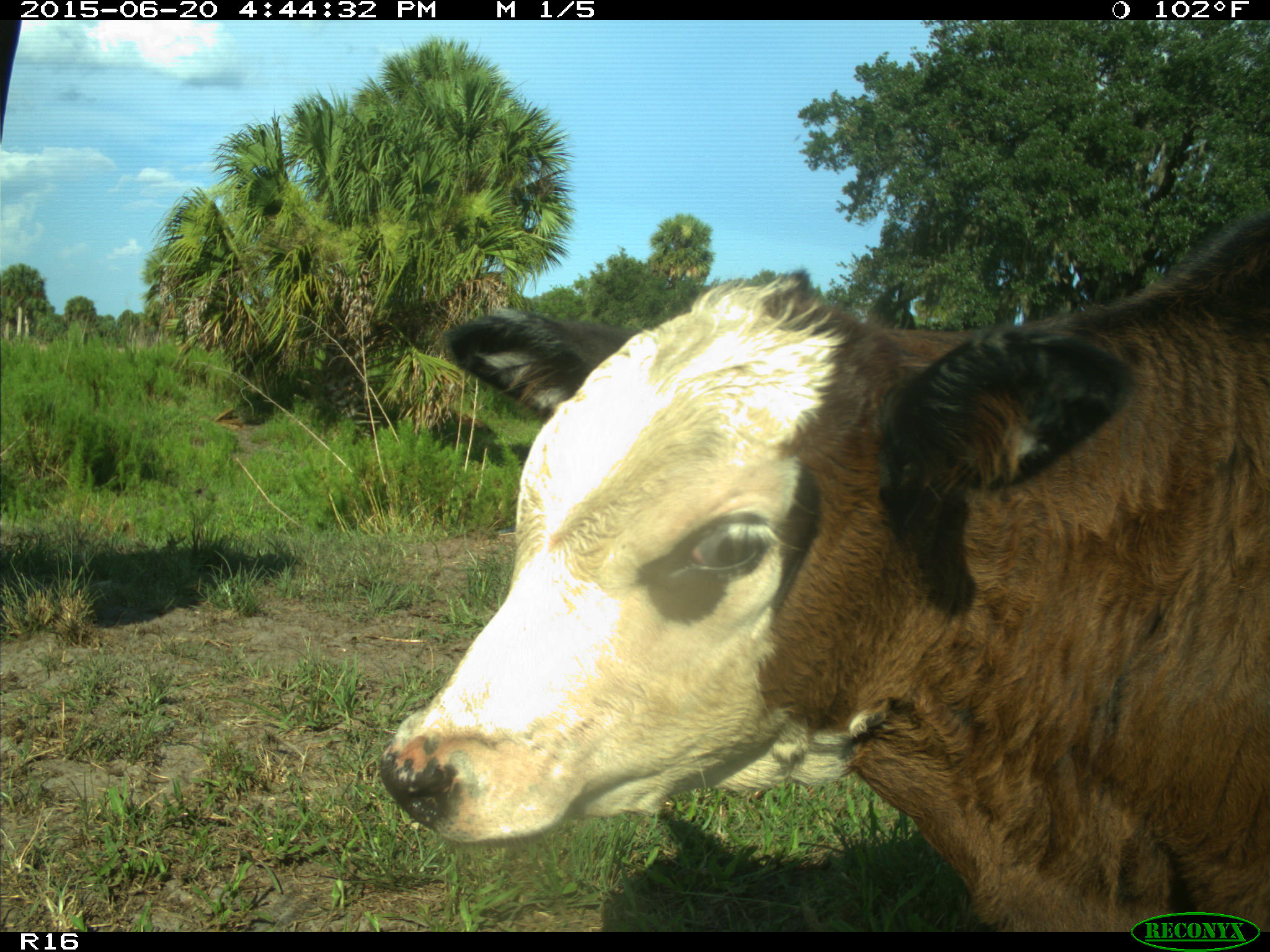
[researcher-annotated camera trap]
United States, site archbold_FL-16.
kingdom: Animalia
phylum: Chordata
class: Mammalia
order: Artiodactyla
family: Bovidae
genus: Bos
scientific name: Bos taurus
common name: domestic cow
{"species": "Bos taurus (domestic cow)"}